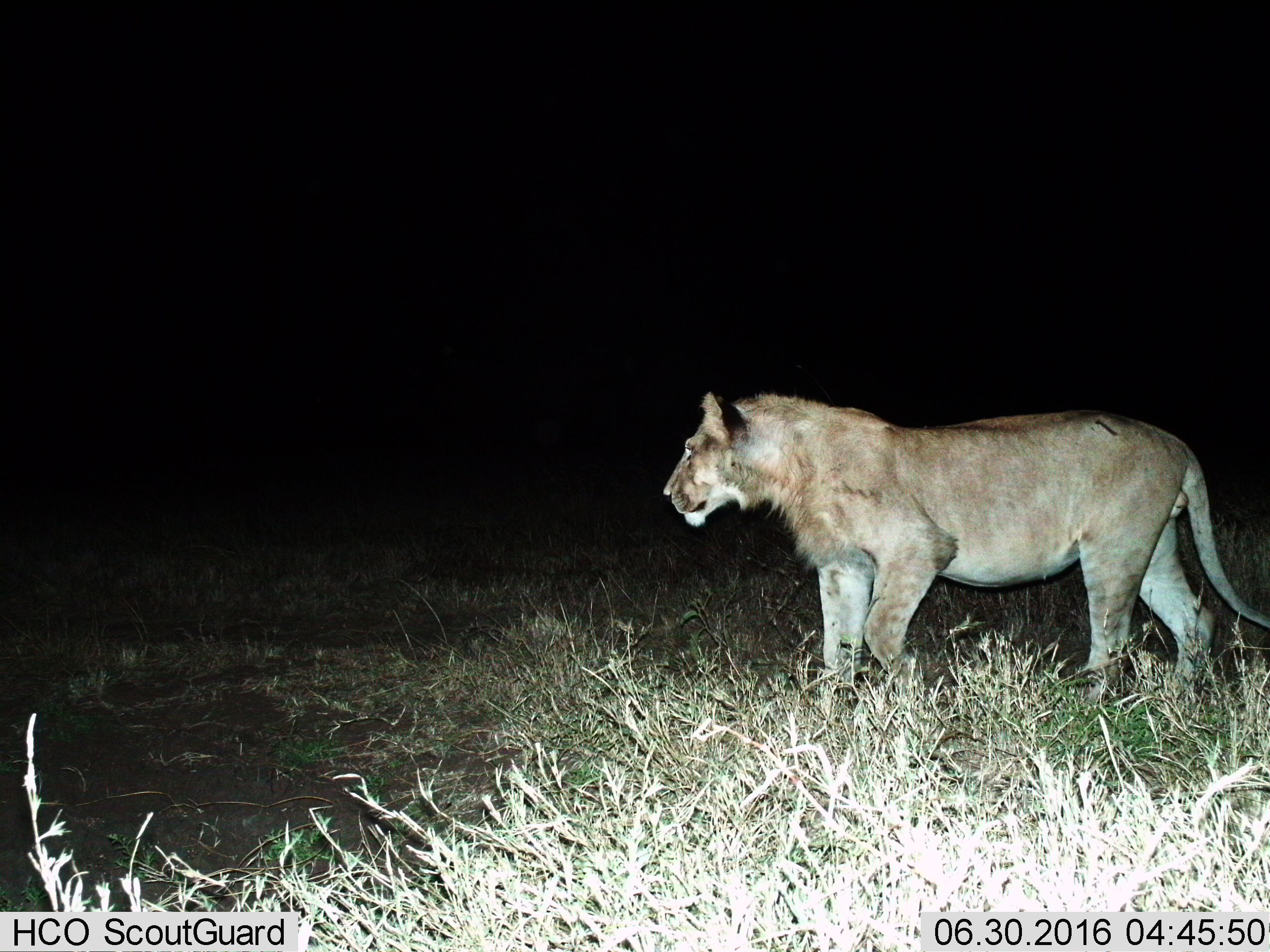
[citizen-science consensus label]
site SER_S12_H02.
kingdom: Animalia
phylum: Chordata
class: Mammalia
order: Carnivora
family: Felidae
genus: Panthera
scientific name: Panthera leo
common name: lion female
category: lionfemale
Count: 1.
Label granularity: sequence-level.